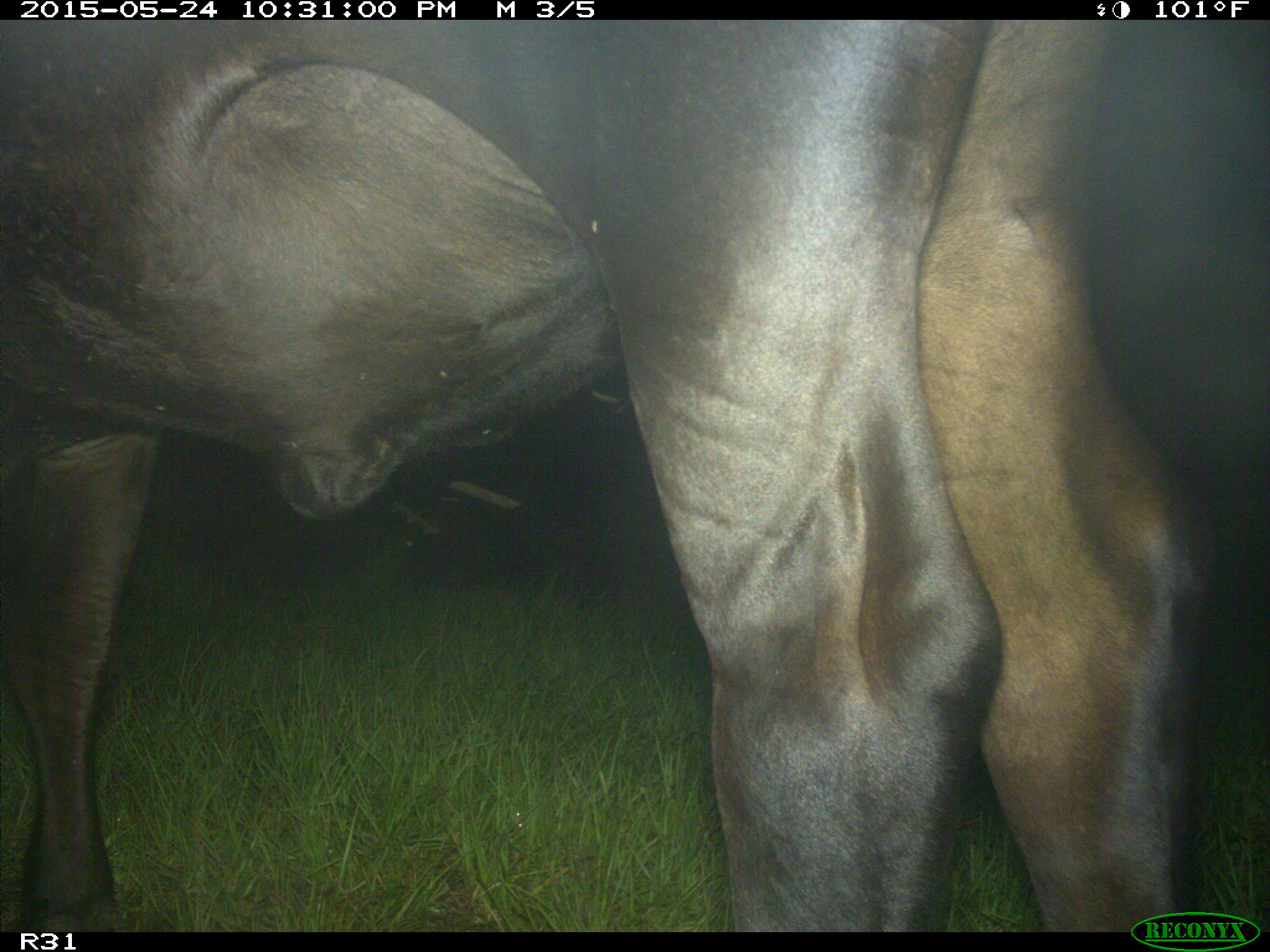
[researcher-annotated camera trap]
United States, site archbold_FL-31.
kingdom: Animalia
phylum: Chordata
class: Mammalia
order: Artiodactyla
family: Bovidae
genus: Bos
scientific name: Bos taurus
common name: domestic cow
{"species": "Bos taurus (domestic cow)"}